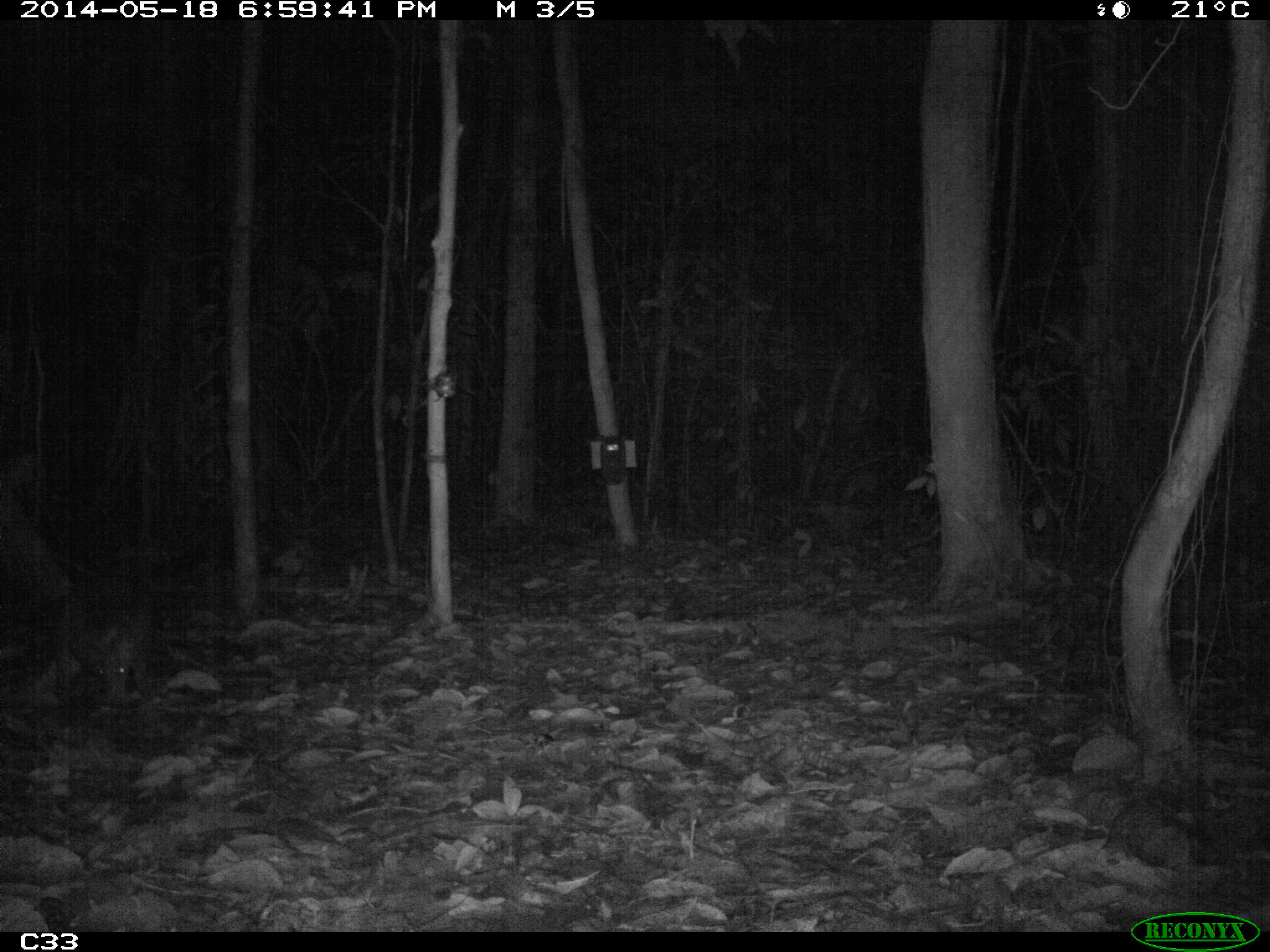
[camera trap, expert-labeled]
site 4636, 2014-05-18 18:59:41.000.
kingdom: Animalia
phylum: Chordata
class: Mammalia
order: Cingulata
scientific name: Cingulata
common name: armadillo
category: unknown armadillo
Unknown armadillo (armadillo) (Cingulata), count 1, age adult.